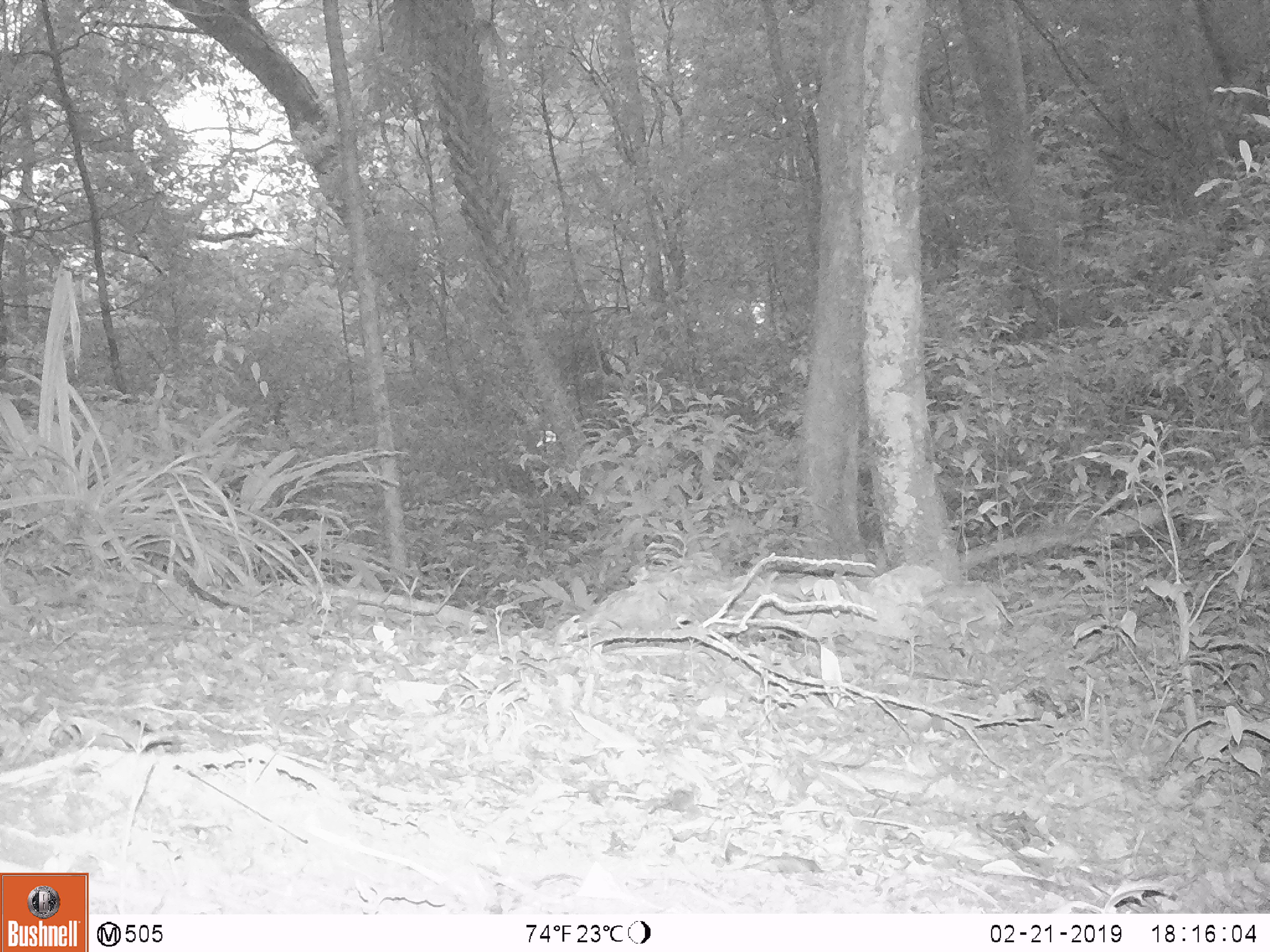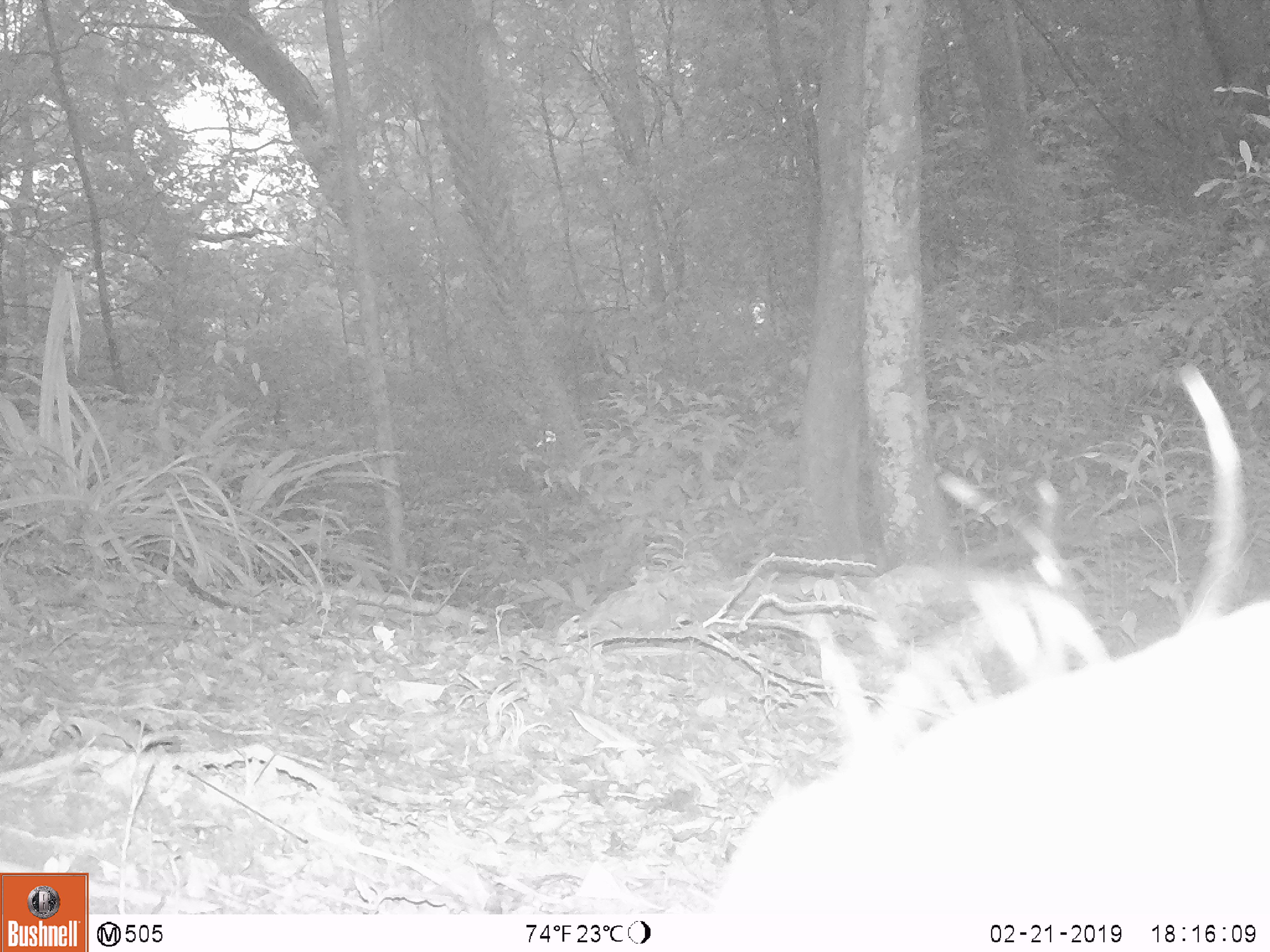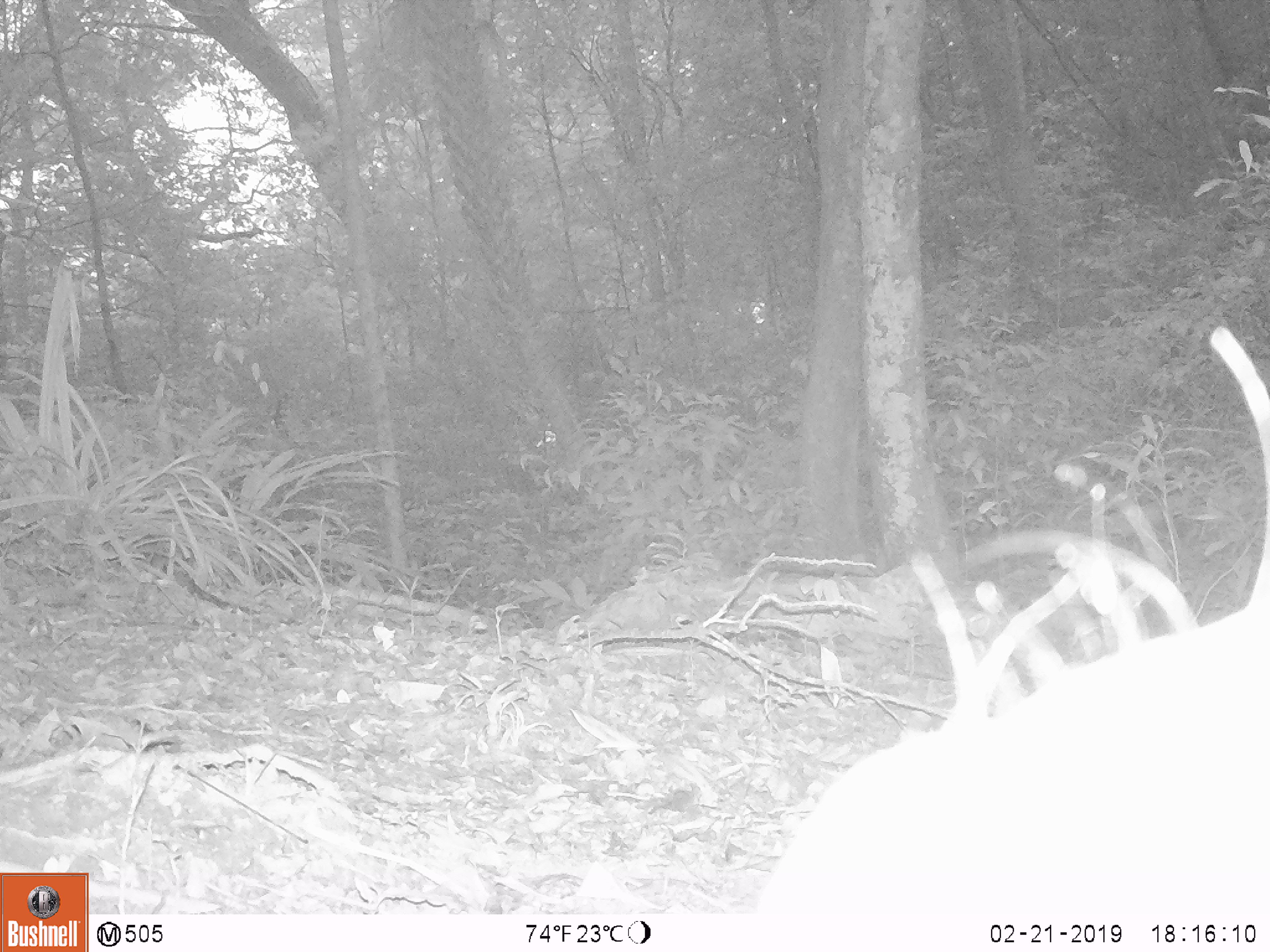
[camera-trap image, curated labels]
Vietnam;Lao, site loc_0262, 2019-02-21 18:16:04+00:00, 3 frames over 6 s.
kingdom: Animalia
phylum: Chordata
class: Mammalia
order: Artiodactyla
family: Cervidae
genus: Rusa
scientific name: Rusa unicolor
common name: sambar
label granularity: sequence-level